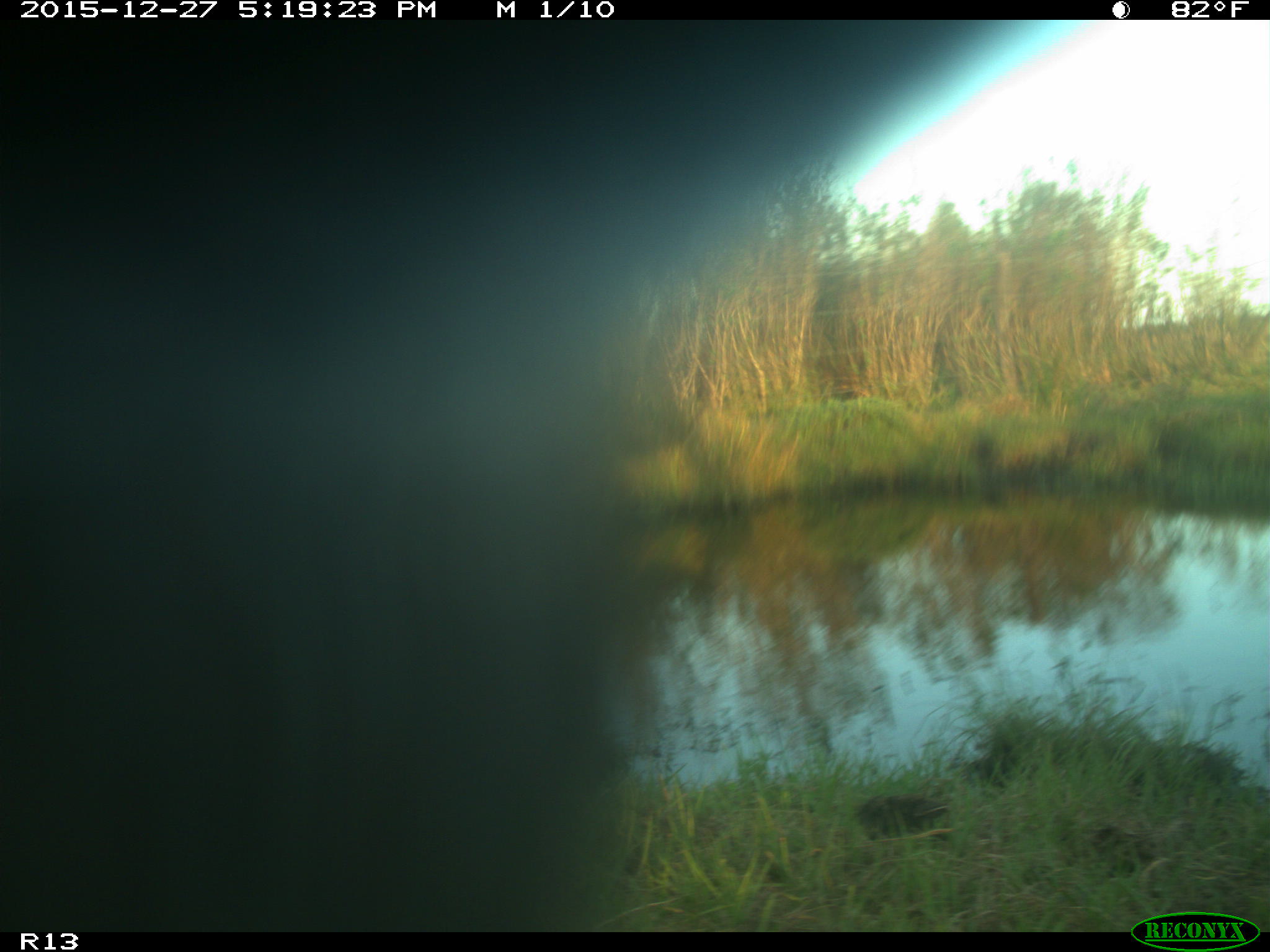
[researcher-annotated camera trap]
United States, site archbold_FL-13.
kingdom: Animalia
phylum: Chordata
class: Mammalia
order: Artiodactyla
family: Bovidae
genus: Bos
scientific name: Bos taurus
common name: domestic cow